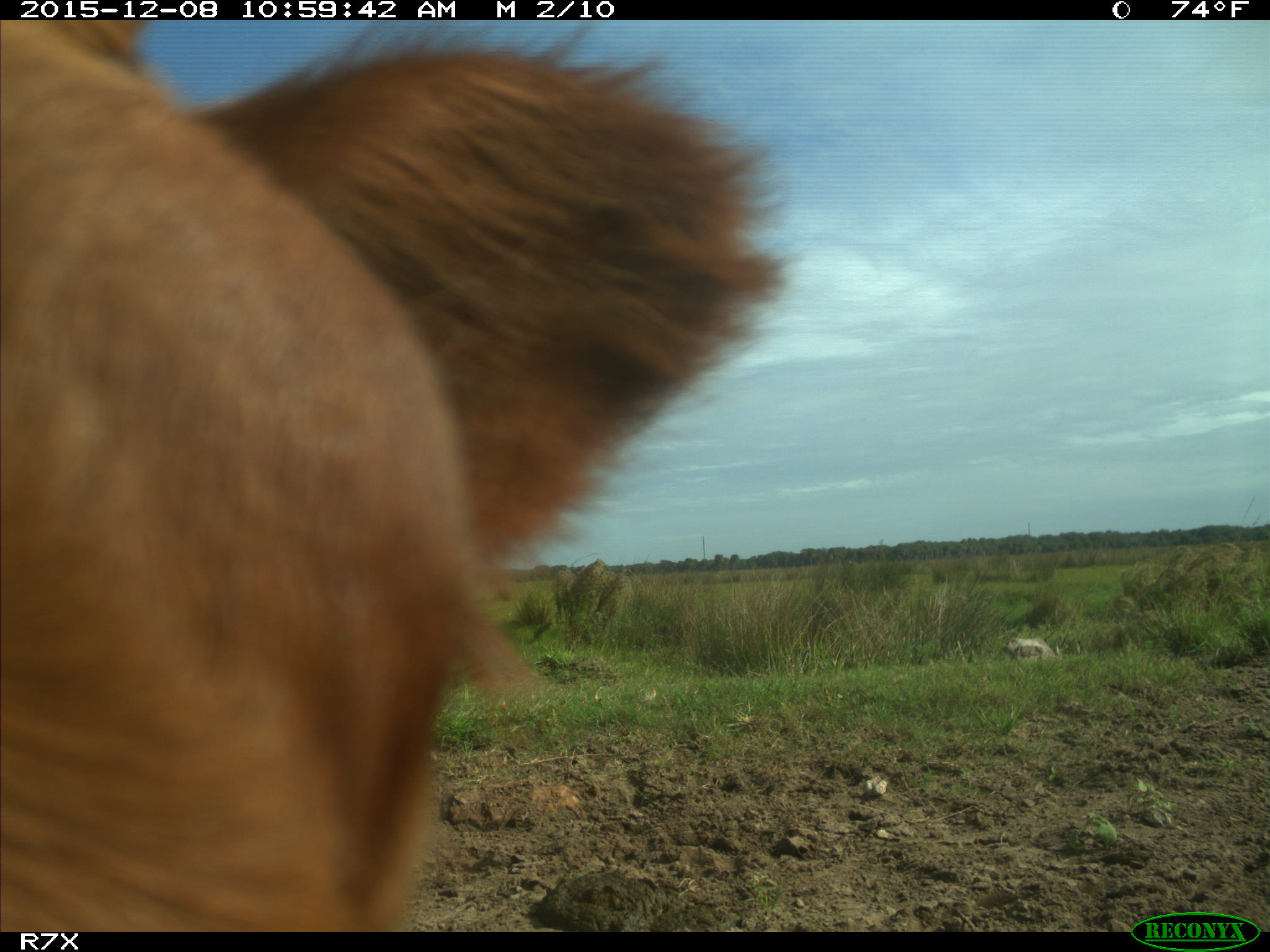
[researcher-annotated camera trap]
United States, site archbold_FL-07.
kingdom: Animalia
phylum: Chordata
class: Mammalia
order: Artiodactyla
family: Bovidae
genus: Bos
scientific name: Bos taurus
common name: domestic cow